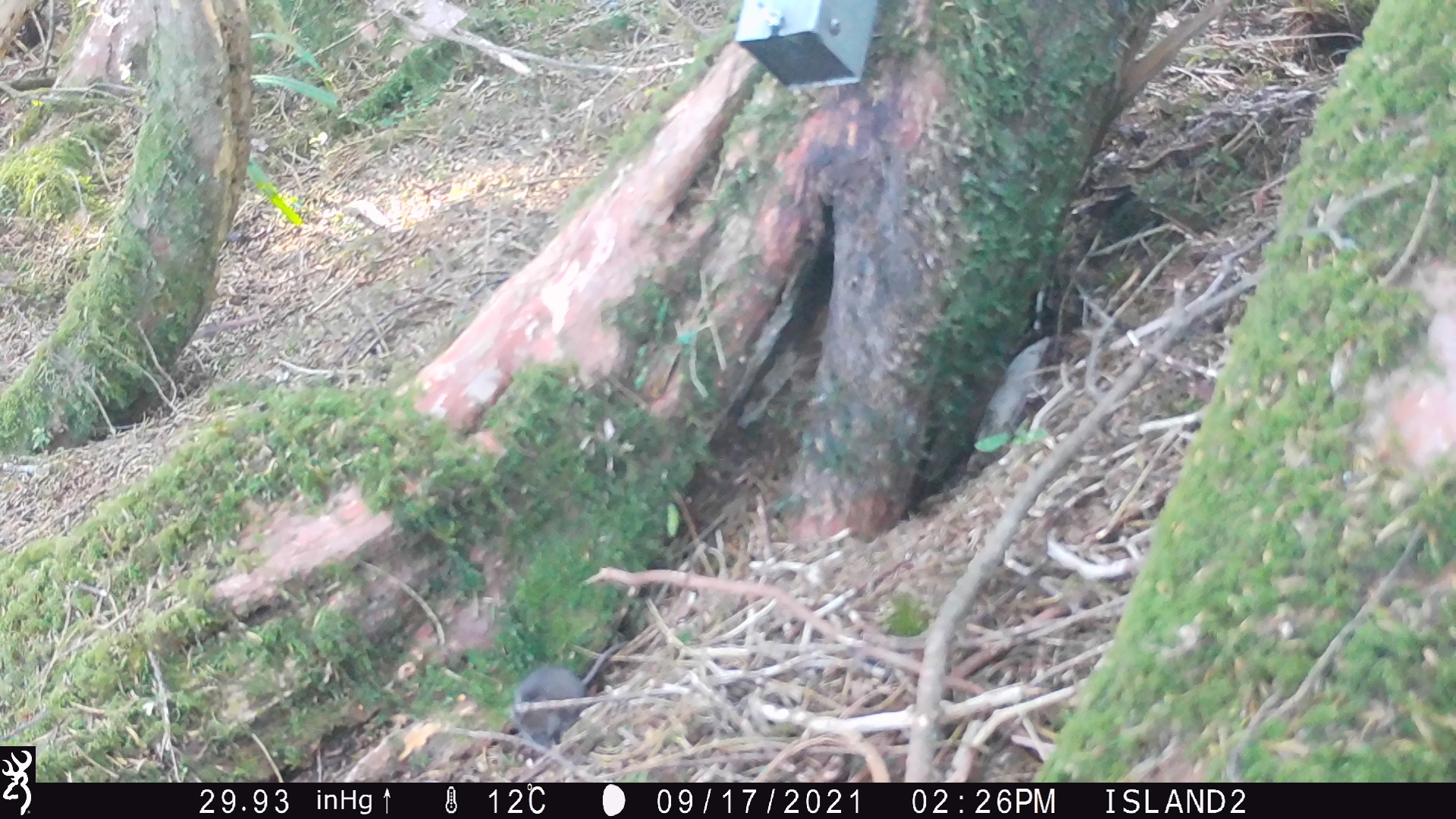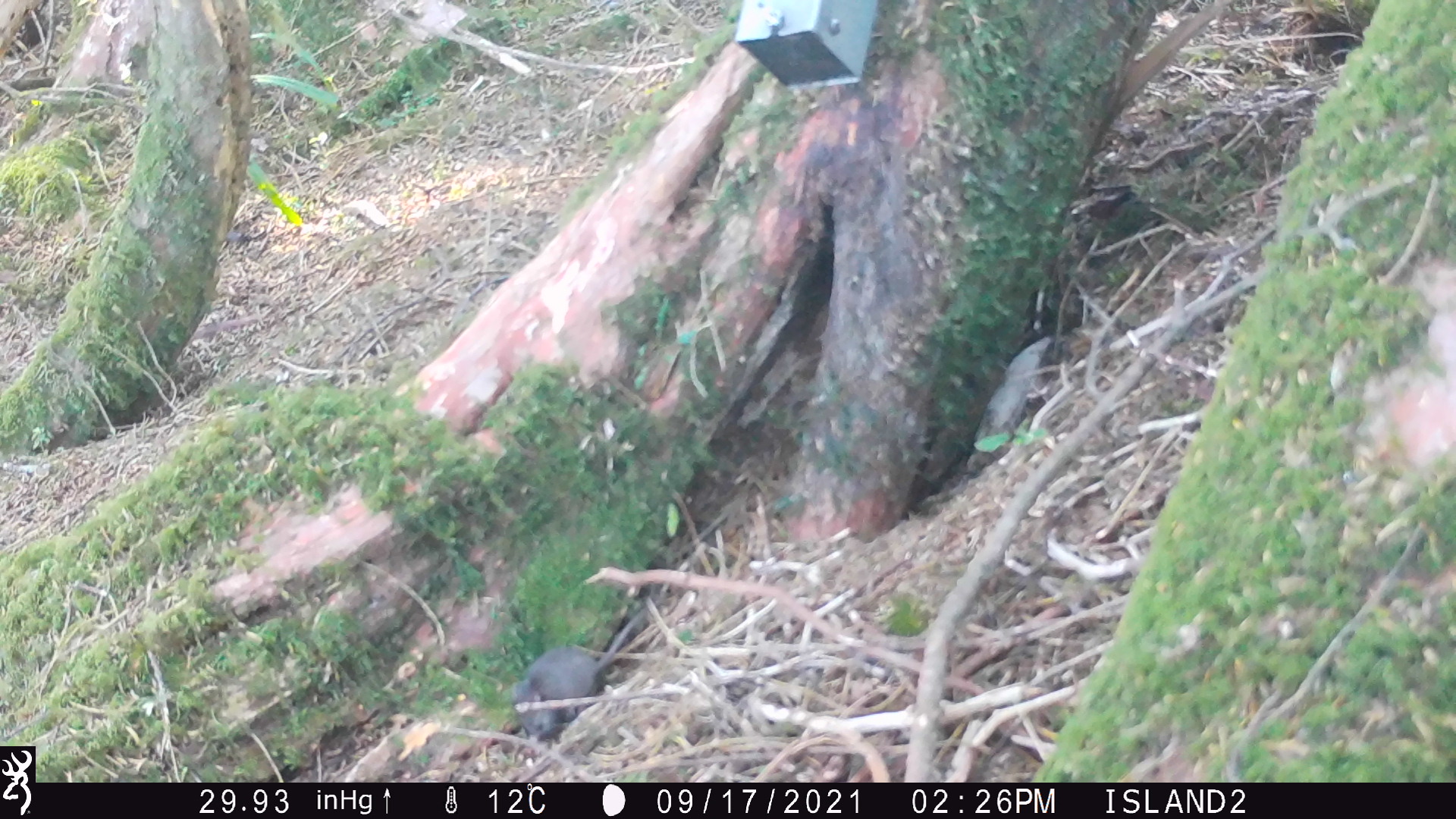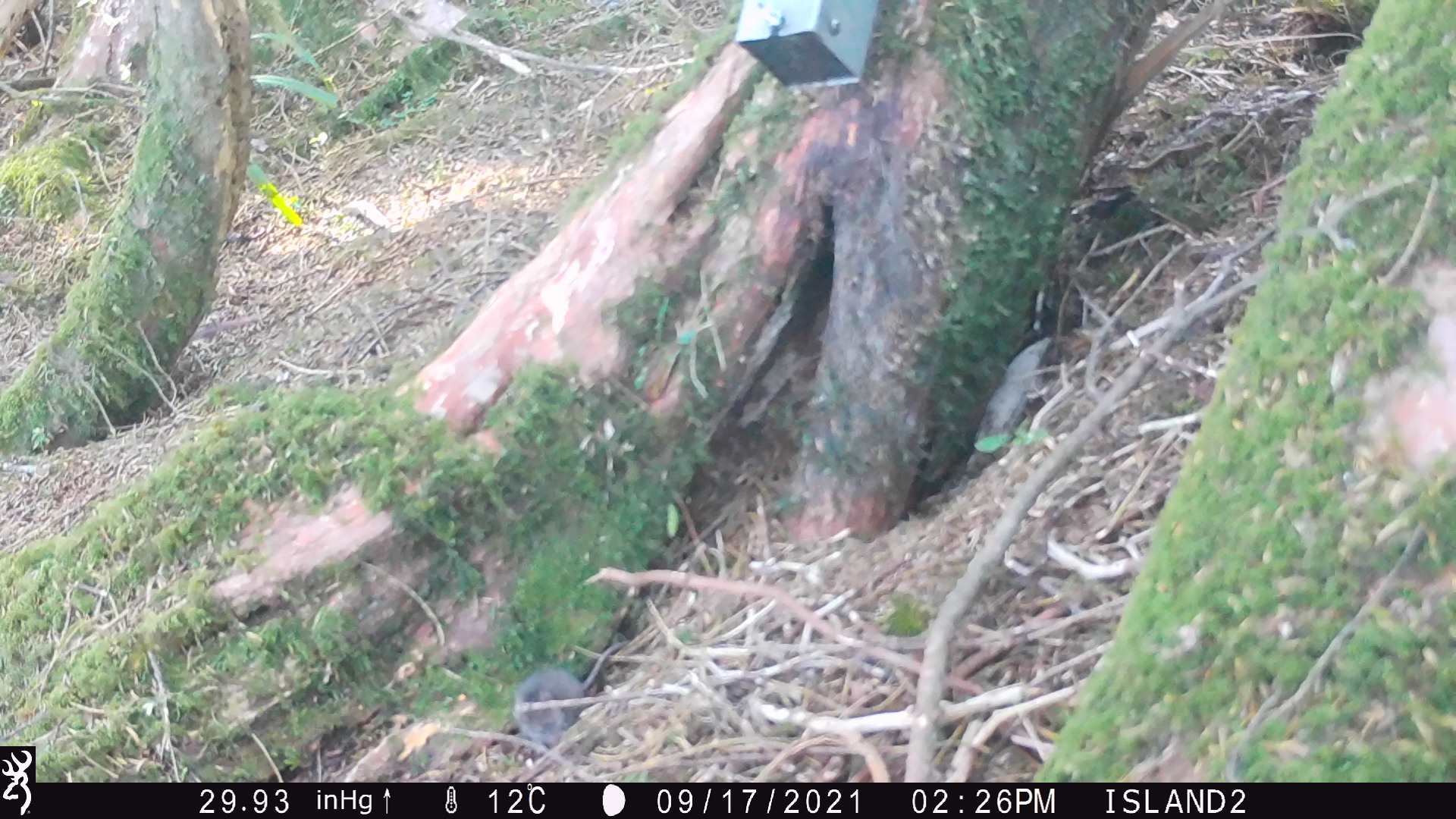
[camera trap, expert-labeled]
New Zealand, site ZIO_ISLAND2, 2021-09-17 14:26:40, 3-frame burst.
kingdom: Animalia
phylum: Chordata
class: Mammalia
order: Rodentia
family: Muridae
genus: Mus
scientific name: Mus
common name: mouse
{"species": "mouse (Mus)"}